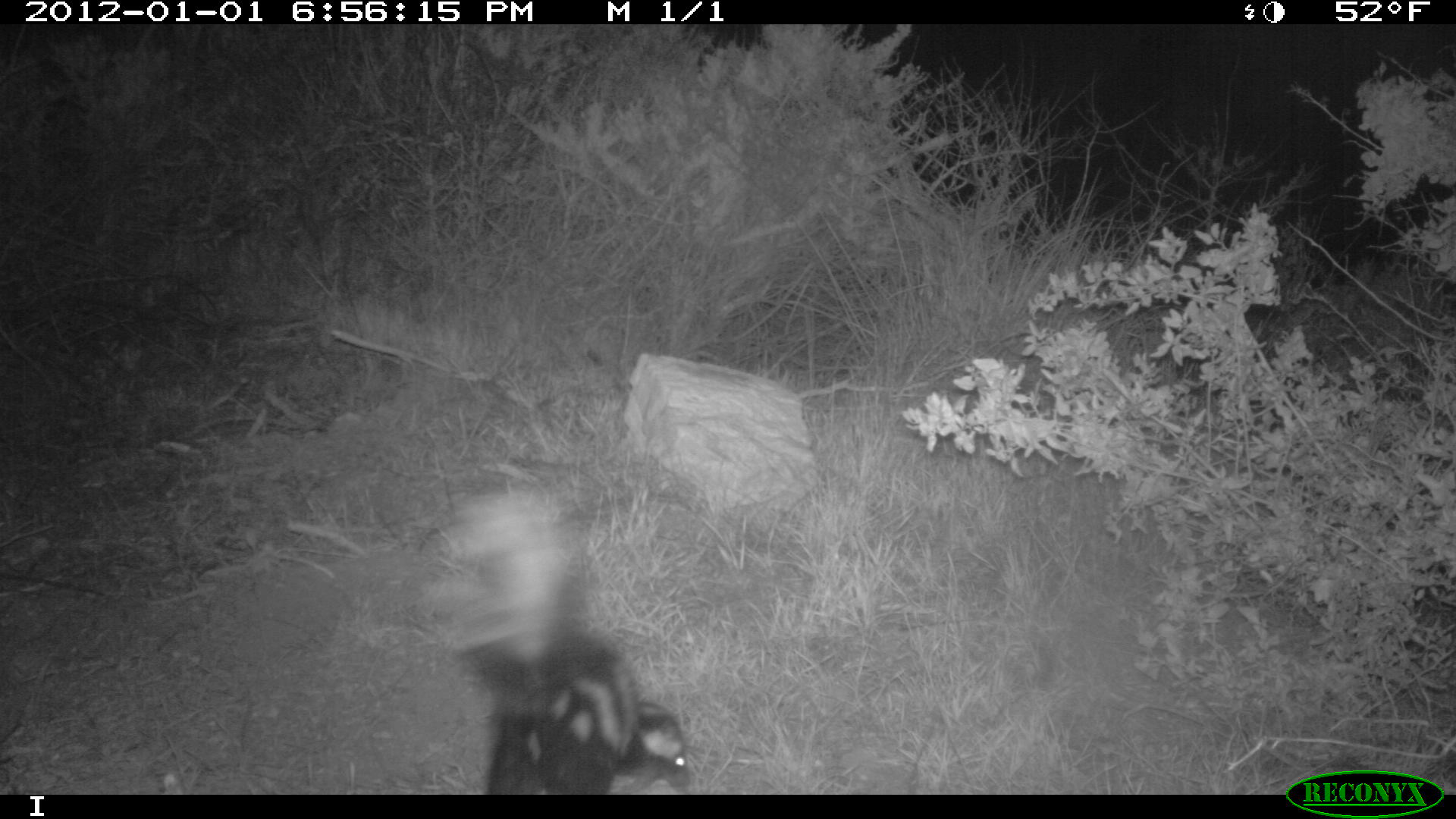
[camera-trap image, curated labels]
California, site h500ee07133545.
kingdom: Animalia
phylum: Chordata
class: Mammalia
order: Carnivora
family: Mephitidae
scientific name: Mephitidae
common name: skunk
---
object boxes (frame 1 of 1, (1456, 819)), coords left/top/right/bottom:
skunk: 426/494/690/795